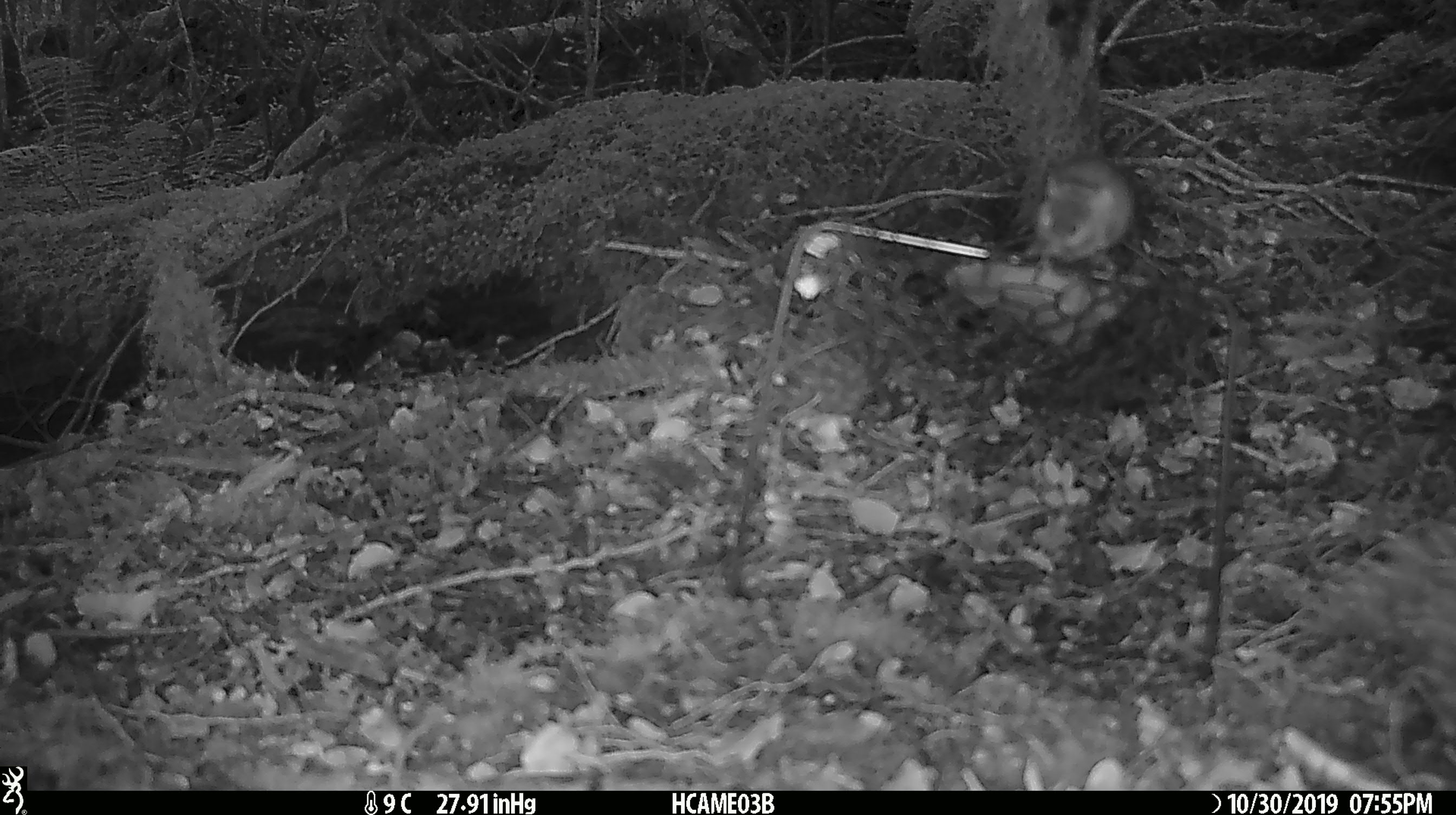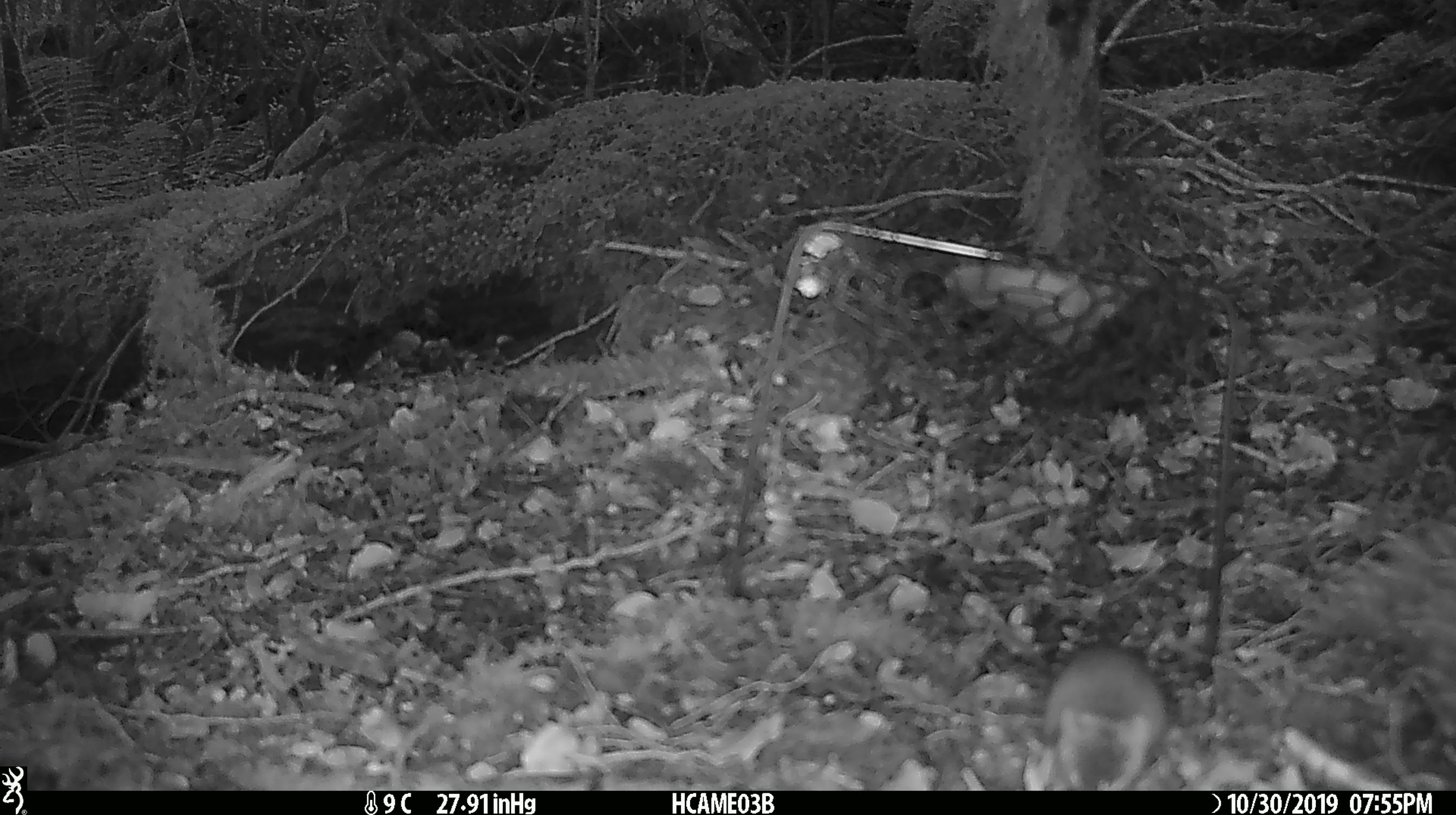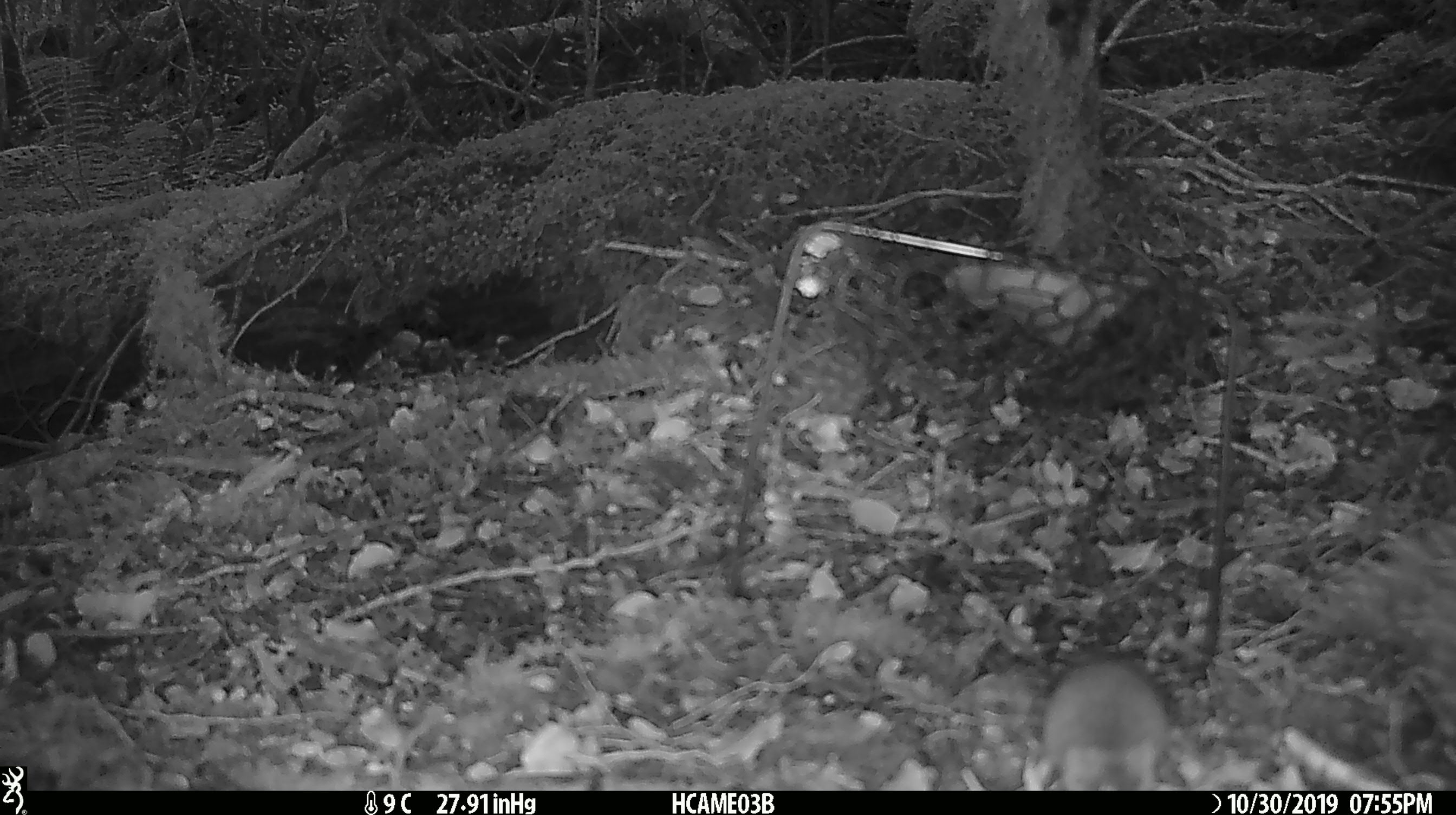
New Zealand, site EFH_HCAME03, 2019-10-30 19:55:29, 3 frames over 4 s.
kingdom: Animalia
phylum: Chordata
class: Mammalia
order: Rodentia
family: Muridae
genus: Mus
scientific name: Mus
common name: mouse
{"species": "mouse (Mus)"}